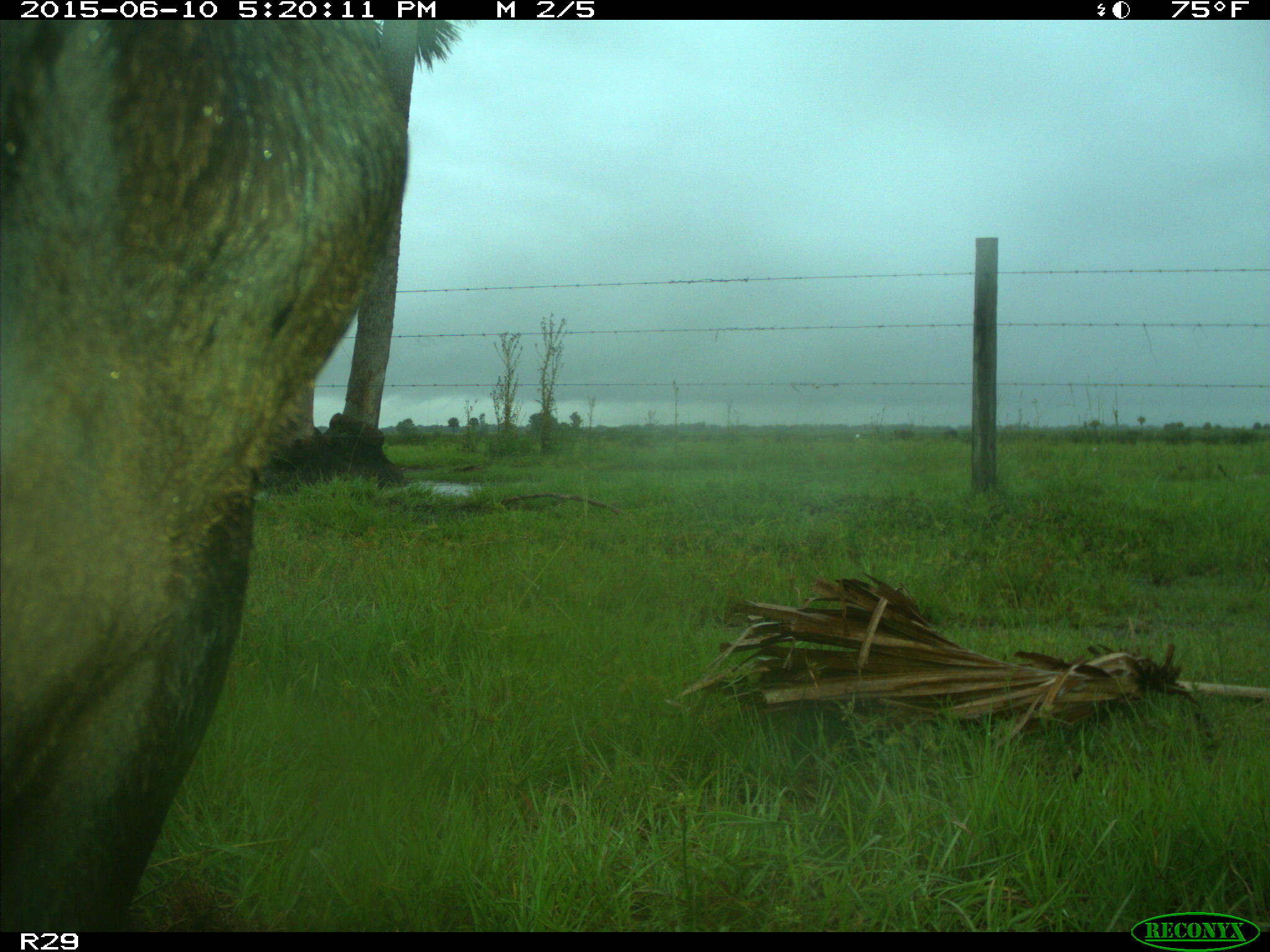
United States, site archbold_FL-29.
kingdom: Animalia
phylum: Chordata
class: Mammalia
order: Artiodactyla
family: Bovidae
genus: Bos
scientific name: Bos taurus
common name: domestic cow